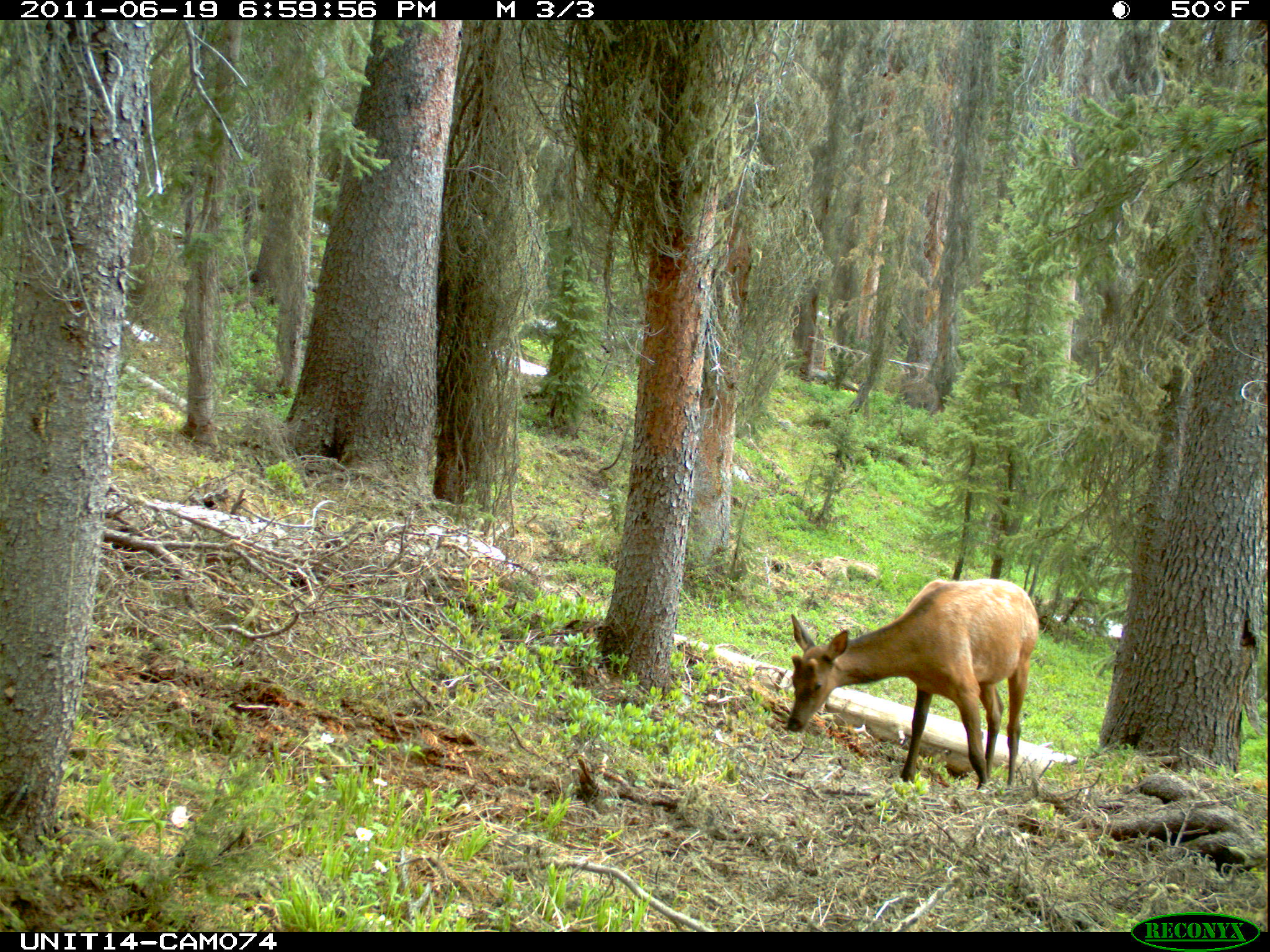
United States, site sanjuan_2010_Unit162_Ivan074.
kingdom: Animalia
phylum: Chordata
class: Mammalia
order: Artiodactyla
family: Cervidae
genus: Cervus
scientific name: Cervus elaphus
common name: red deer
Cervus elaphus (red deer).